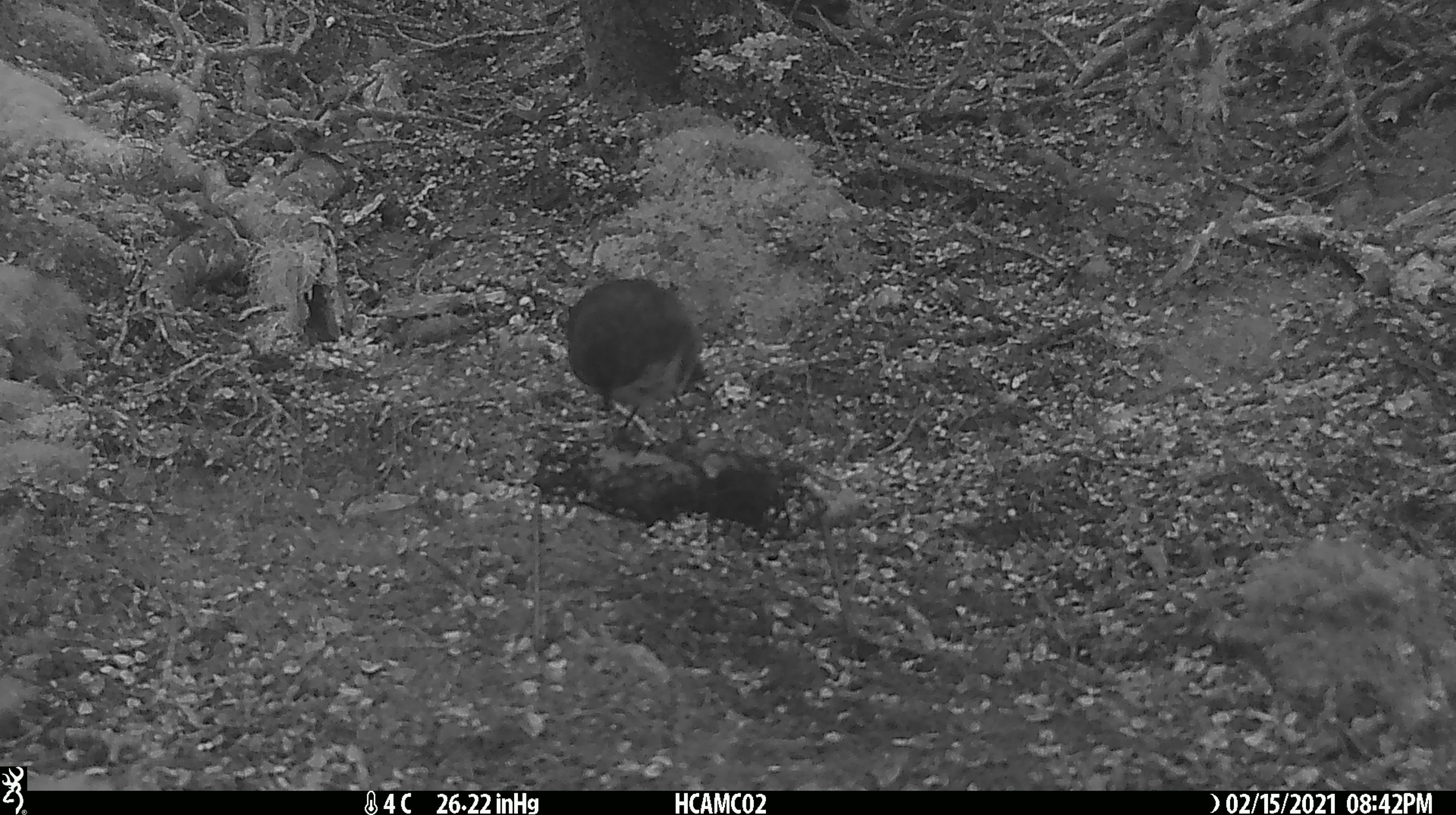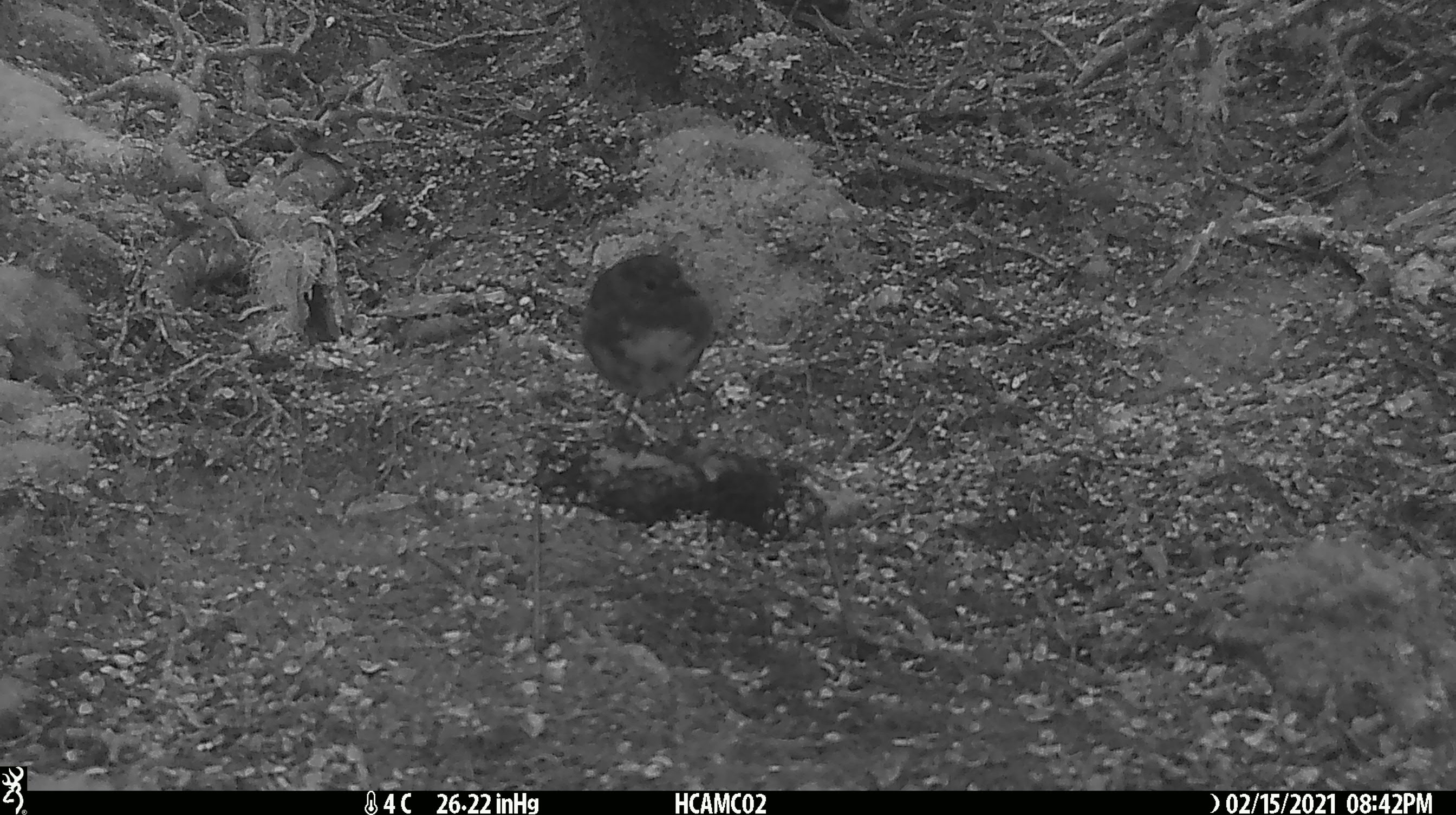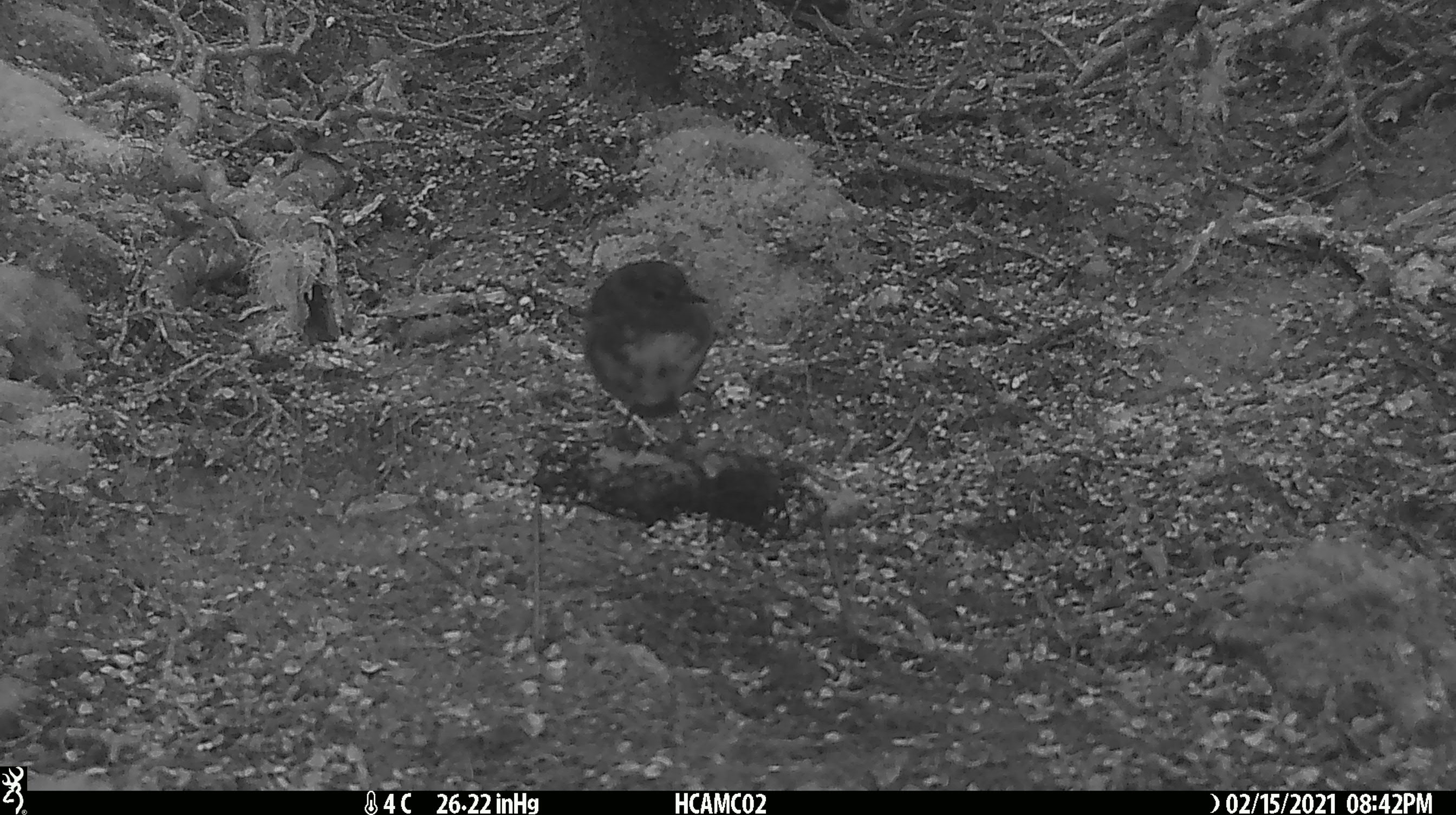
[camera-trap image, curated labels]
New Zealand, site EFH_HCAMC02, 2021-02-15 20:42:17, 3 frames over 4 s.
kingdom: Animalia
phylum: Chordata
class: Aves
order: Passeriformes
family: Petroicidae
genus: Petroica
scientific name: Petroica australis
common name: new zealand robin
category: robin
Robin (new zealand robin) (Petroica australis).